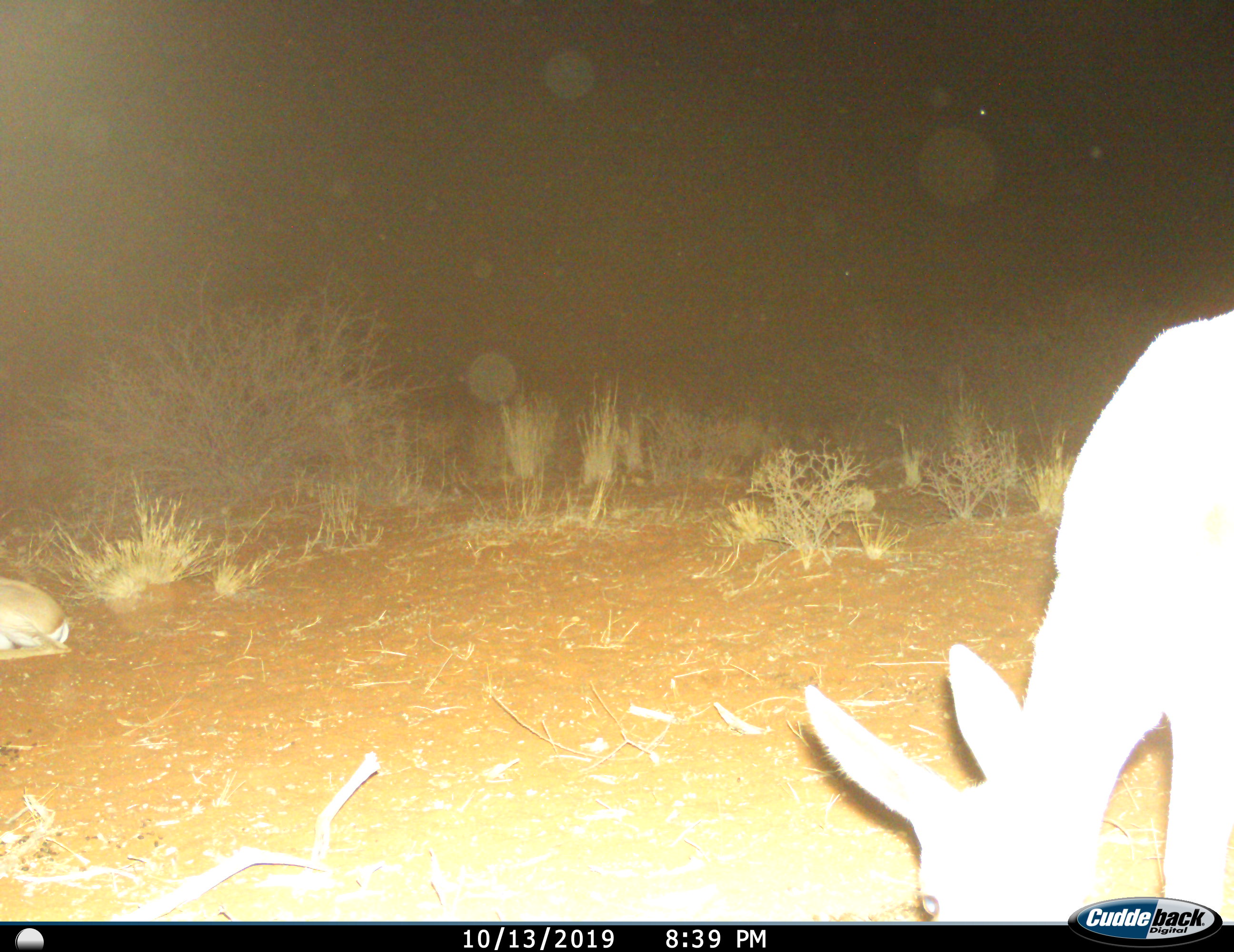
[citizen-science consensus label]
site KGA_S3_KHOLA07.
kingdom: Animalia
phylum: Chordata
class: Mammalia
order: Artiodactyla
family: Bovidae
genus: Raphicerus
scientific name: Raphicerus campestris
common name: steenbok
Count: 1.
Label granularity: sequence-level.